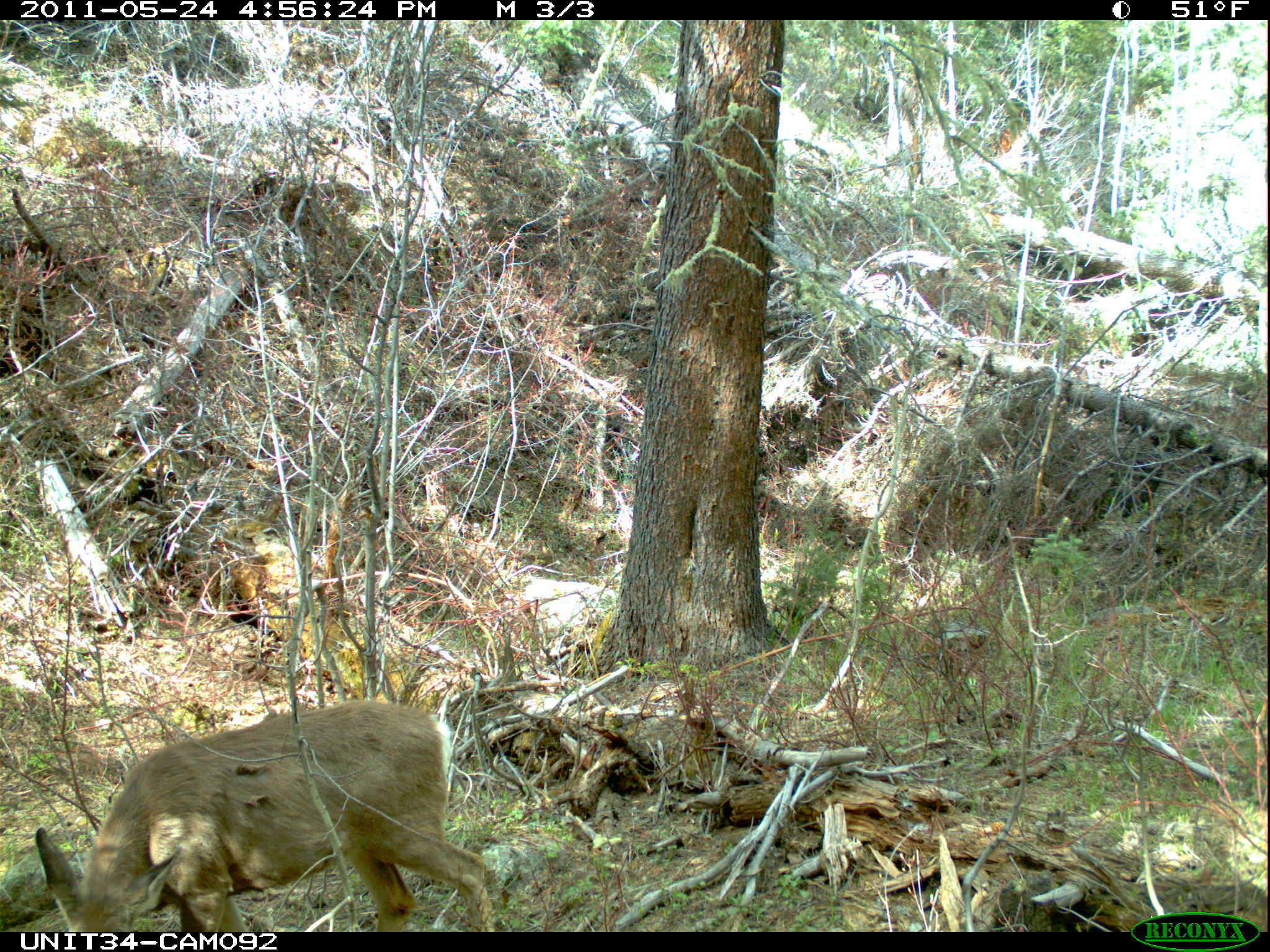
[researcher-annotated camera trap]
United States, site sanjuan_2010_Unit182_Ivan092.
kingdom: Animalia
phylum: Chordata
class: Mammalia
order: Artiodactyla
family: Cervidae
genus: Odocoileus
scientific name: Odocoileus hemionus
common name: mule deer